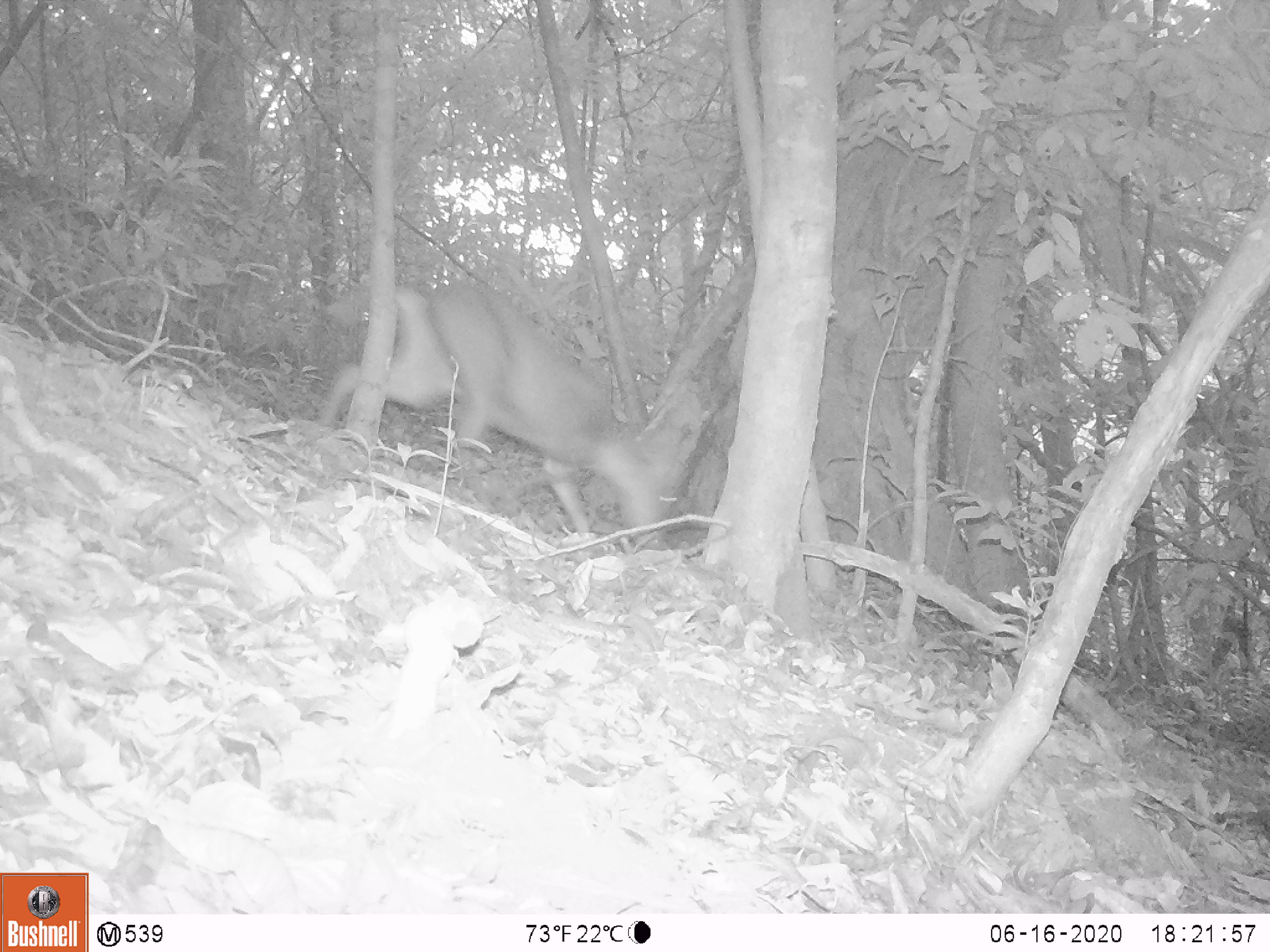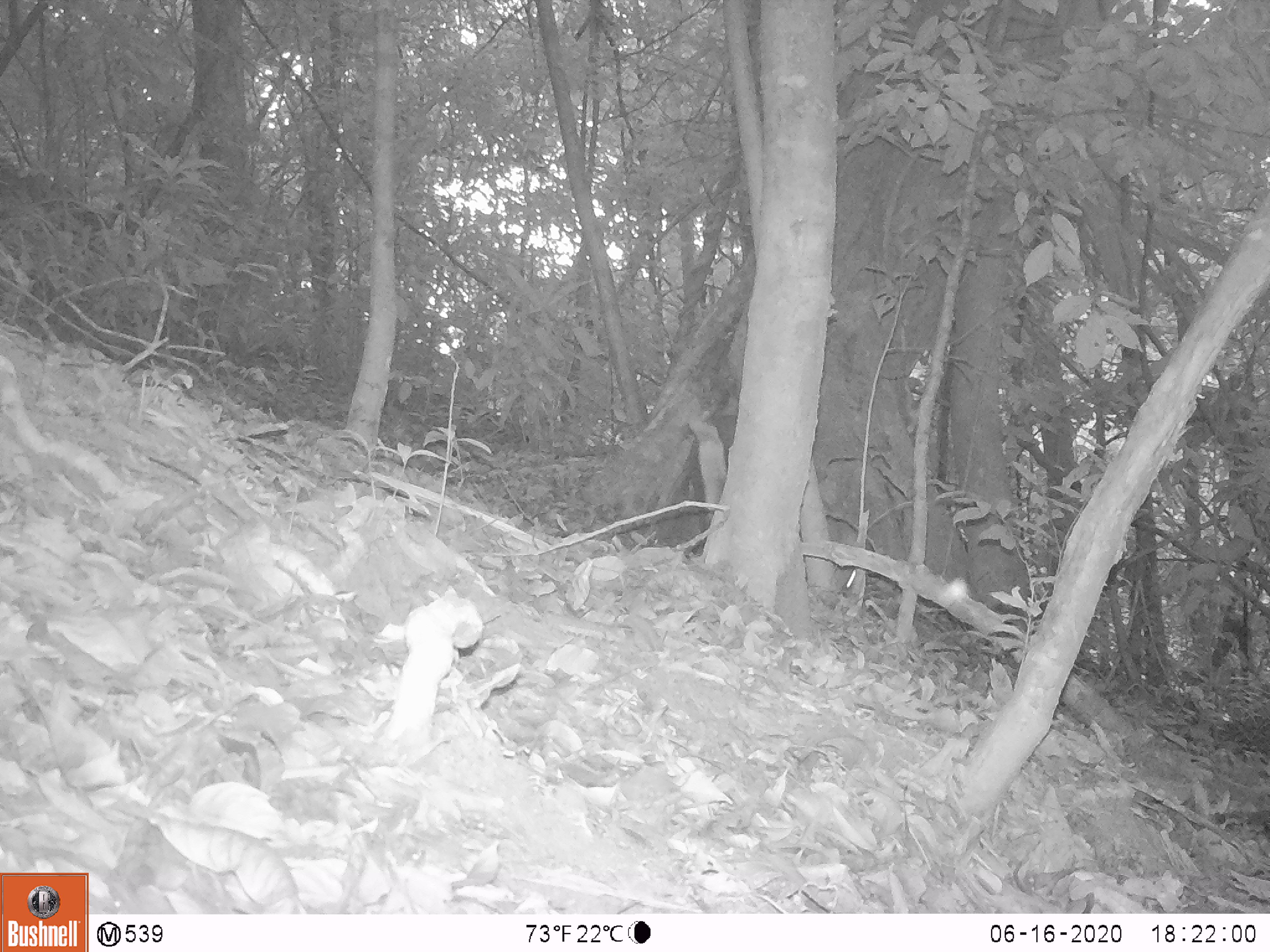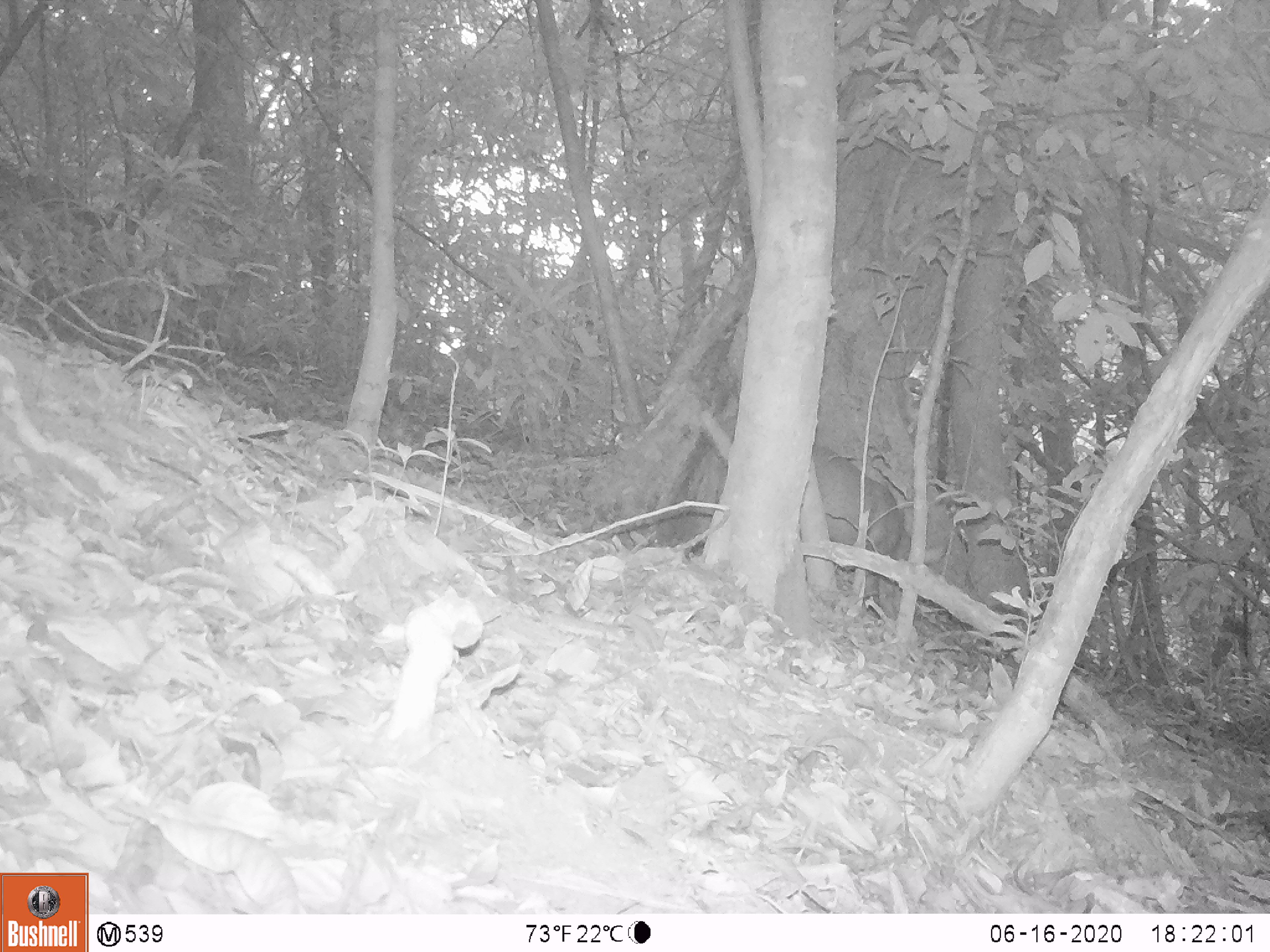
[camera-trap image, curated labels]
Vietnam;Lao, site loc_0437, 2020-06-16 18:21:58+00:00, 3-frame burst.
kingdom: Animalia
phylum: Chordata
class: Mammalia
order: Artiodactyla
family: Cervidae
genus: Muntiacus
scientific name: Muntiacus rooseveltorum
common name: roosevelt's muntjac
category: roosevelts muntjac group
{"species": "roosevelts muntjac group (roosevelt's muntjac) (Muntiacus rooseveltorum)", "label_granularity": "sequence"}